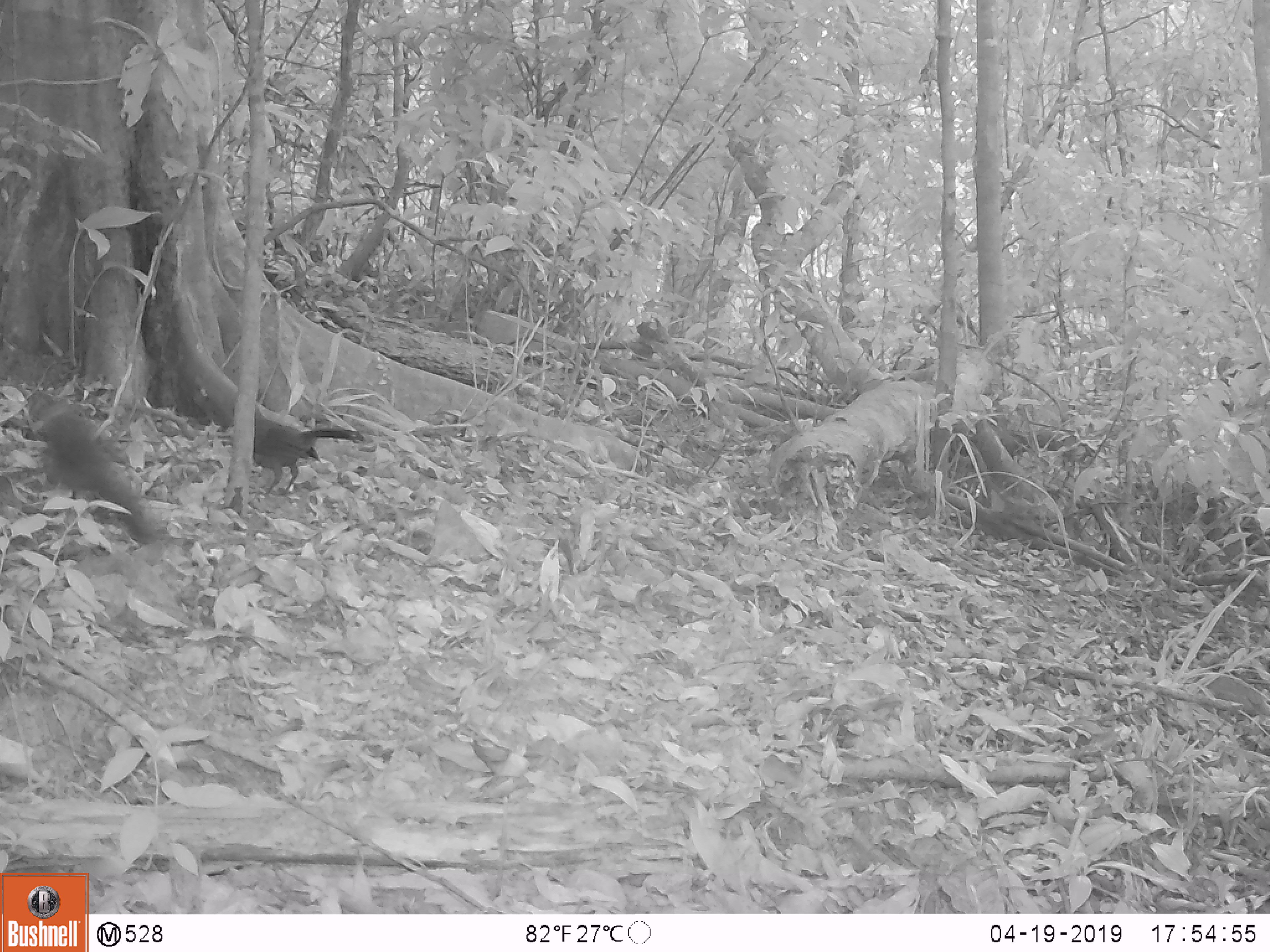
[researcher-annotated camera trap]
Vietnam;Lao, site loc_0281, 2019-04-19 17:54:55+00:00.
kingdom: Animalia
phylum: Chordata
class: Aves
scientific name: Aves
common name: bird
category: unidentified bird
Unidentified bird (bird) (Aves). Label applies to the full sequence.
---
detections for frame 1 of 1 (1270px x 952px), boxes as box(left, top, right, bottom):
unidentified bird: box(22, 386, 160, 546); box(230, 397, 366, 496)